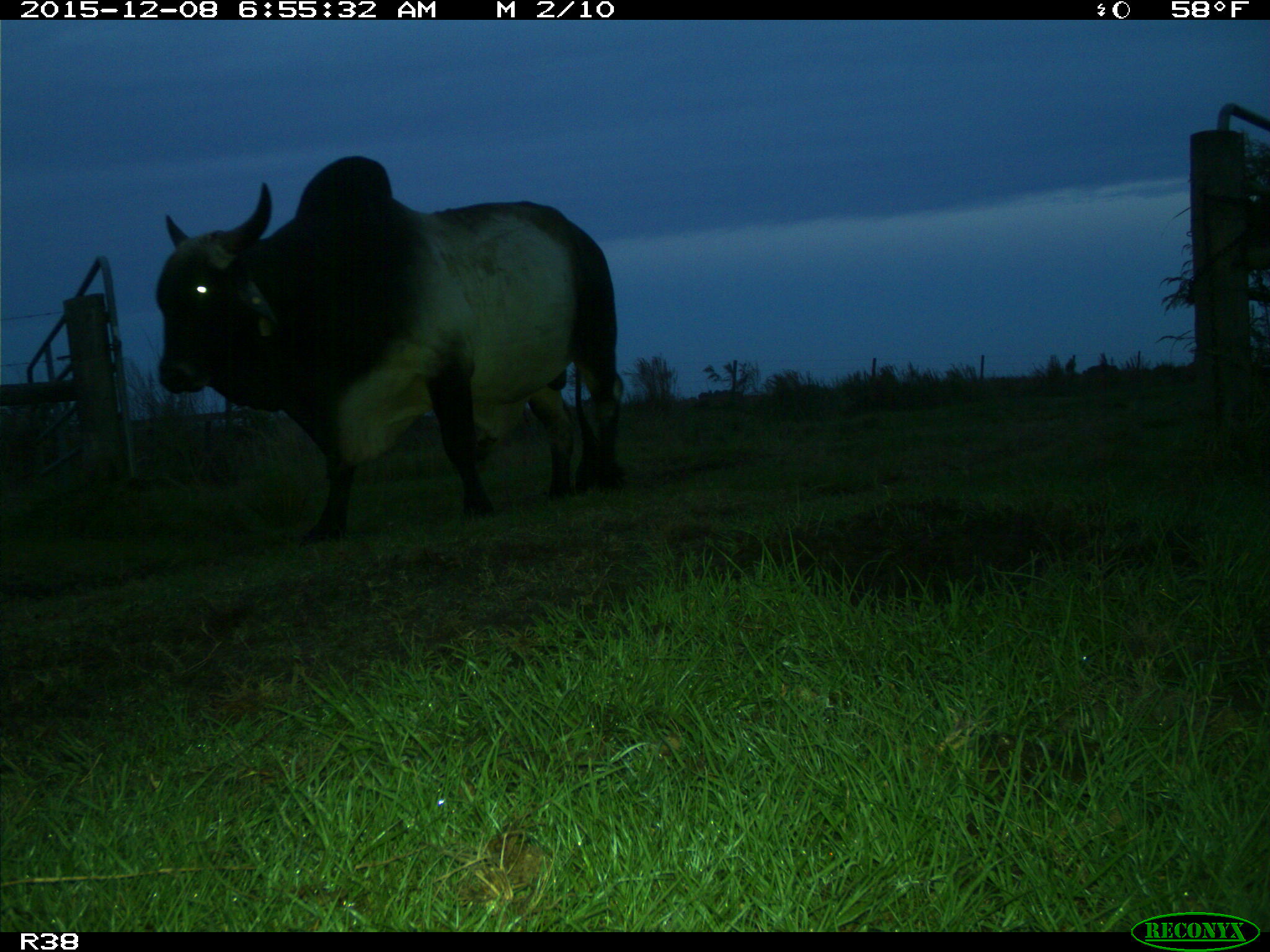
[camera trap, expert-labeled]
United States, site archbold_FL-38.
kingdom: Animalia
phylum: Chordata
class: Mammalia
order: Artiodactyla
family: Bovidae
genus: Bos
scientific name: Bos taurus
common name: domestic cow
Bos taurus (domestic cow).